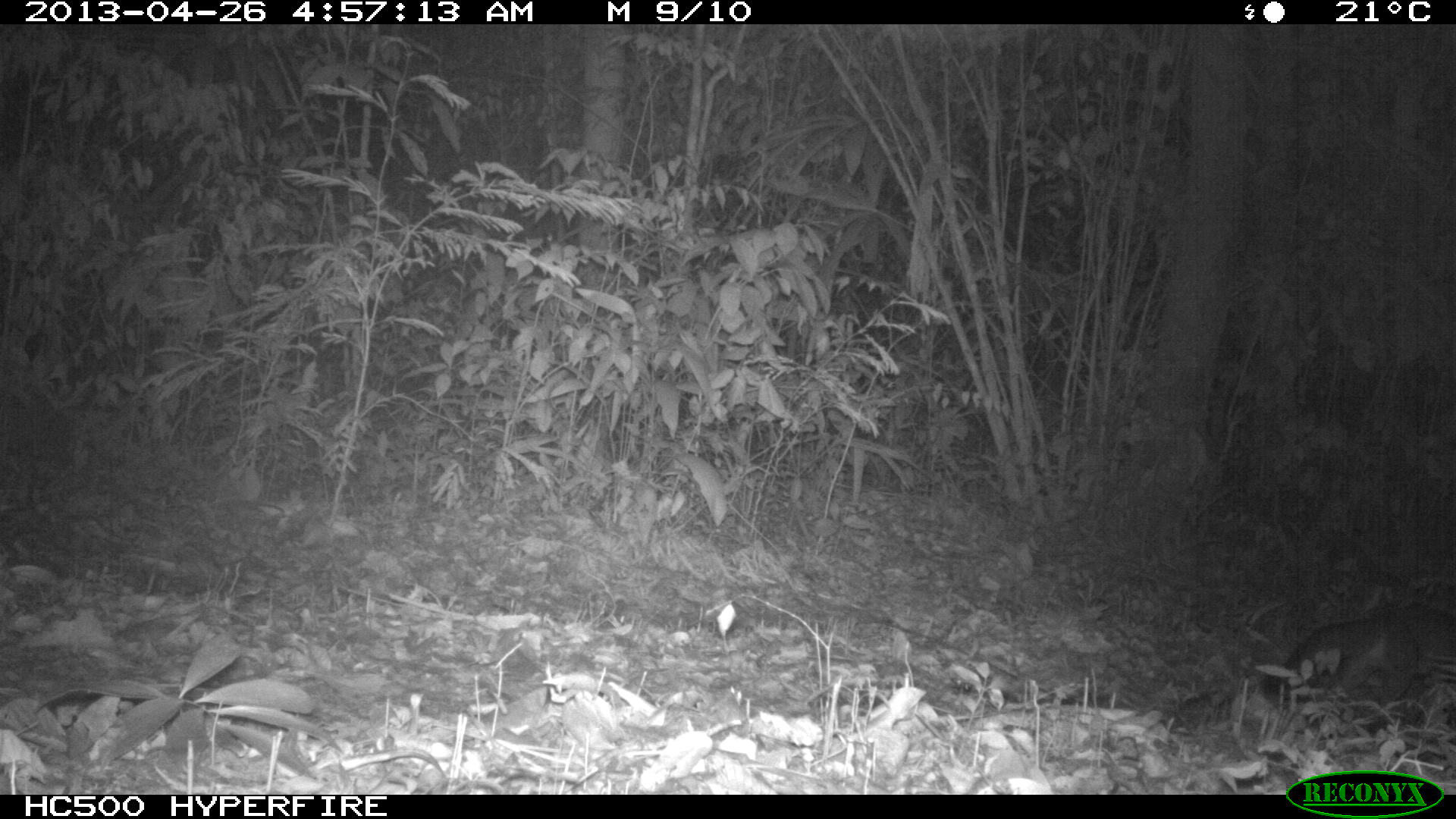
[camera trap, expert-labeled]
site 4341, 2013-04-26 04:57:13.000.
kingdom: Animalia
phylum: Chordata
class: Mammalia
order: Carnivora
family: Canidae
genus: Urocyon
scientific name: Urocyon cinereoargenteus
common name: gray fox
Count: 1.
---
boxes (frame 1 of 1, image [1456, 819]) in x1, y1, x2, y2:
urocyon cinereoargenteus: 1260, 602, 1455, 718